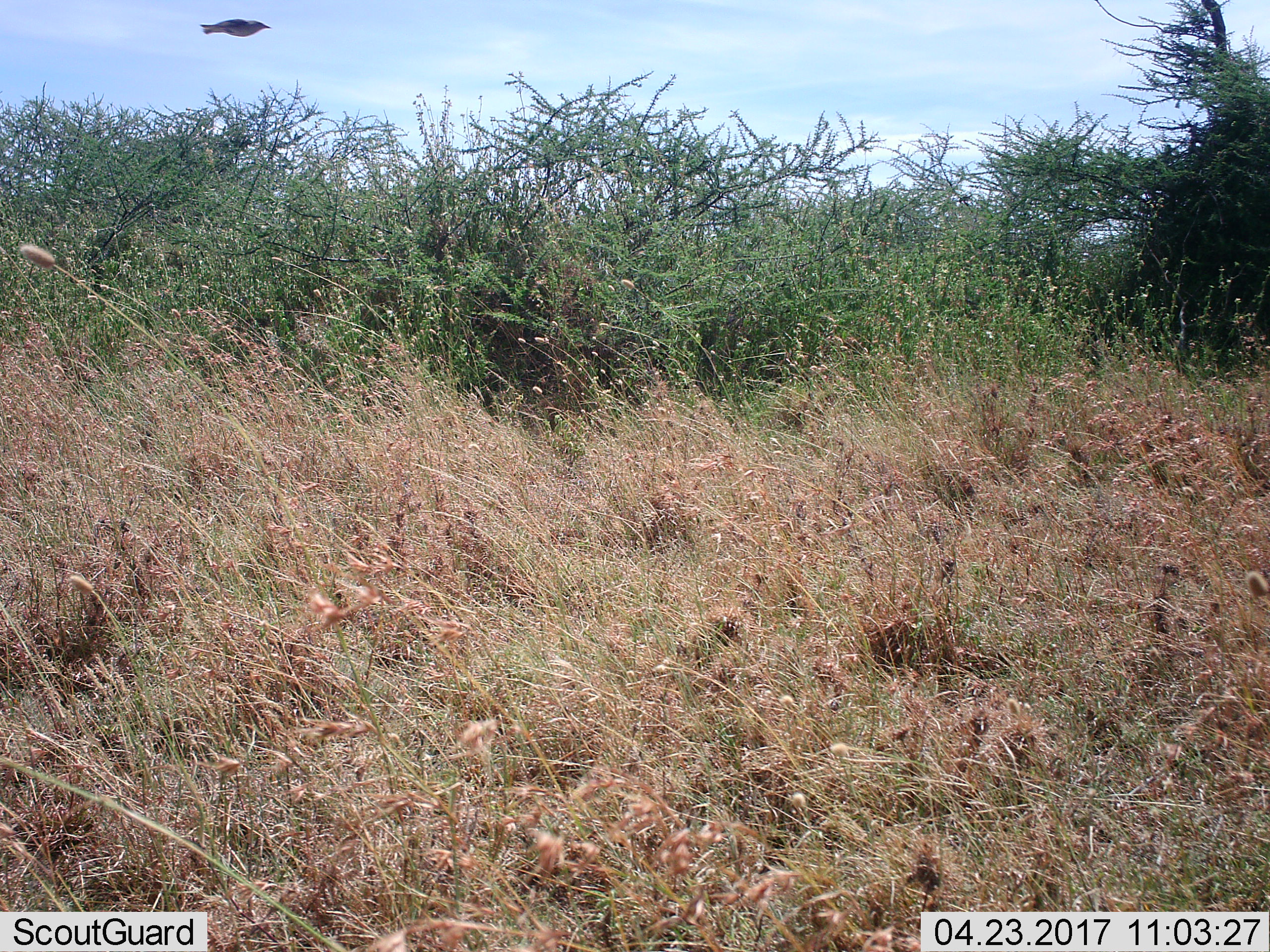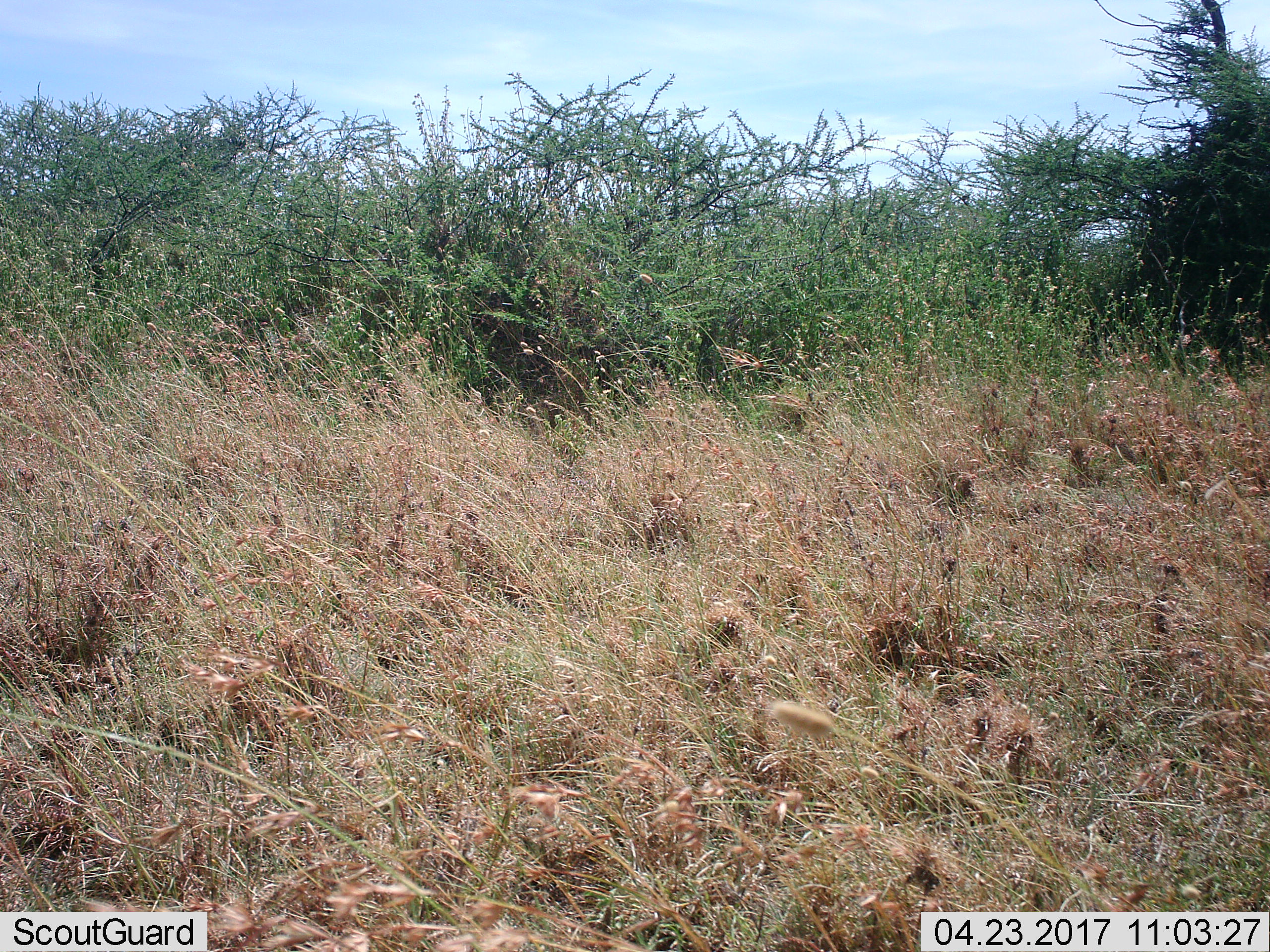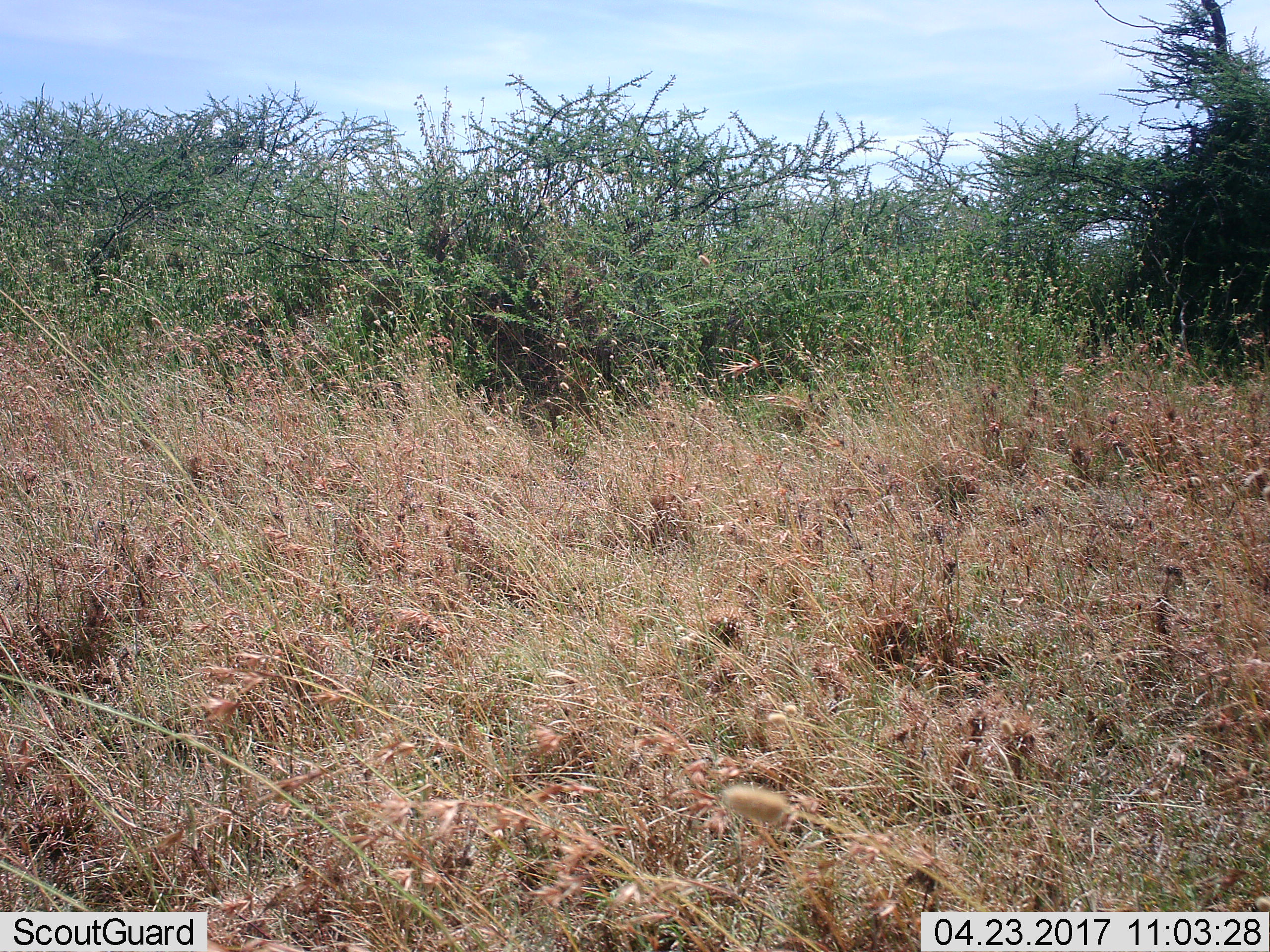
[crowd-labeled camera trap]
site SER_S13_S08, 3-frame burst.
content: unidentified animal